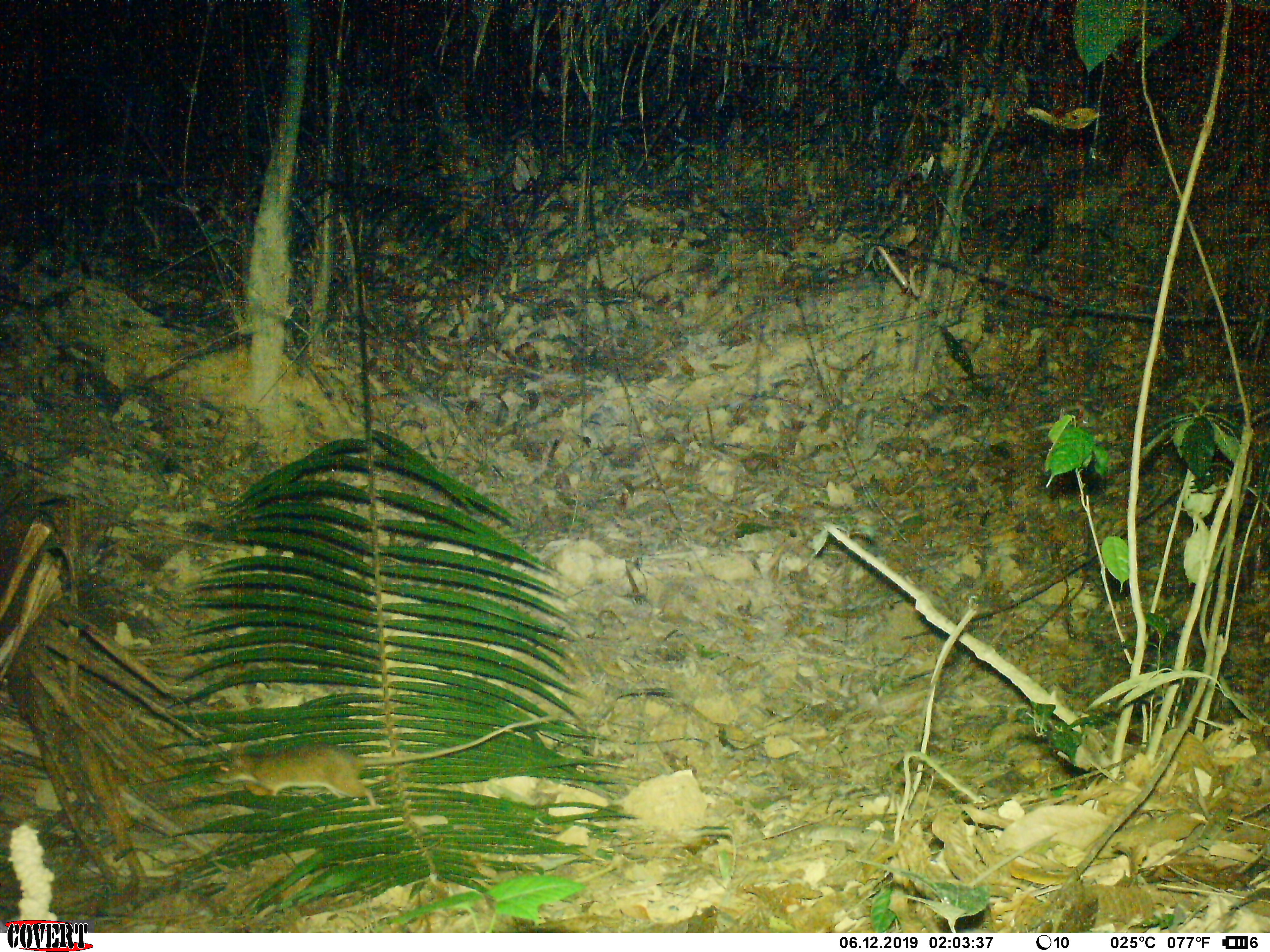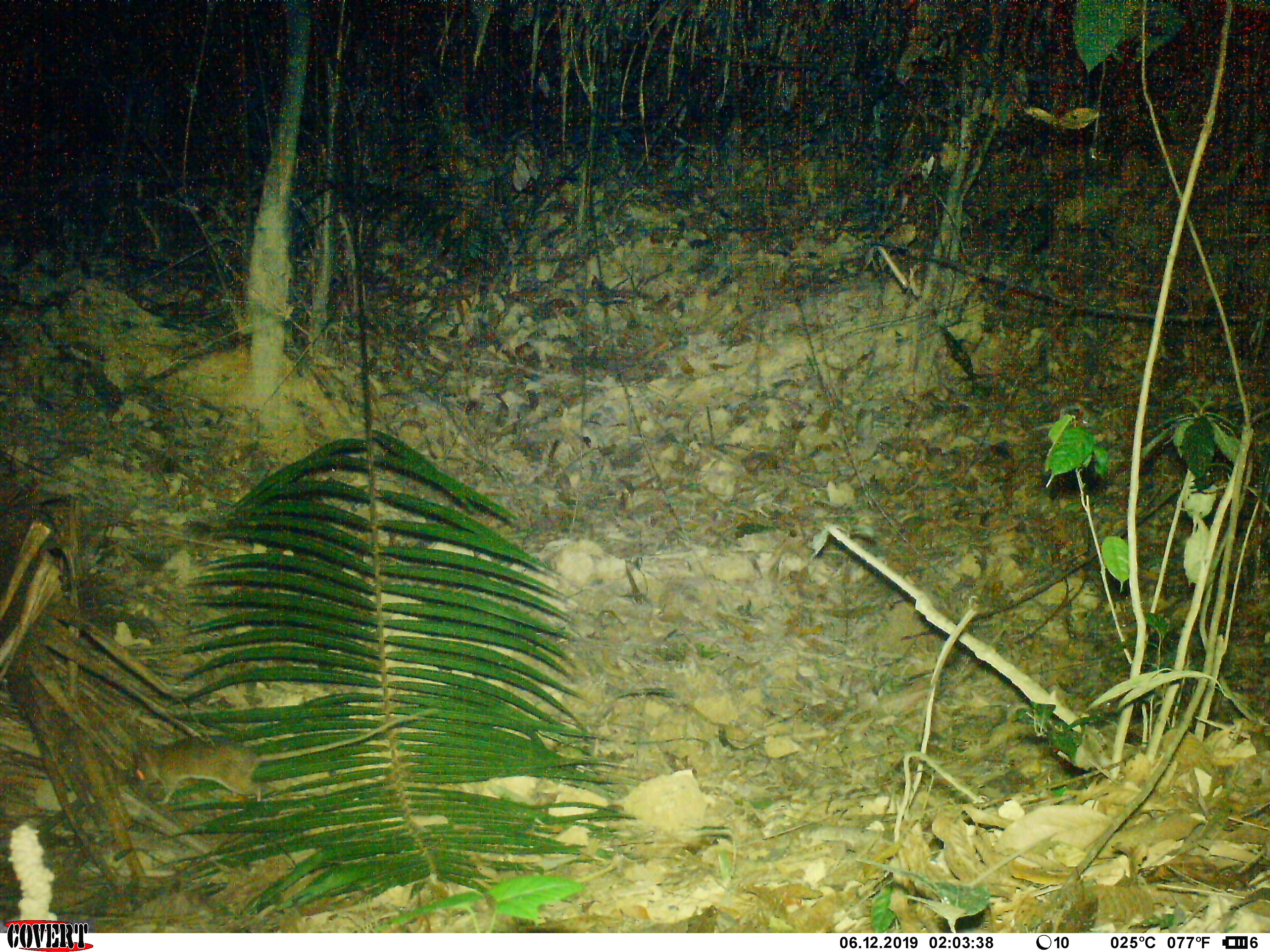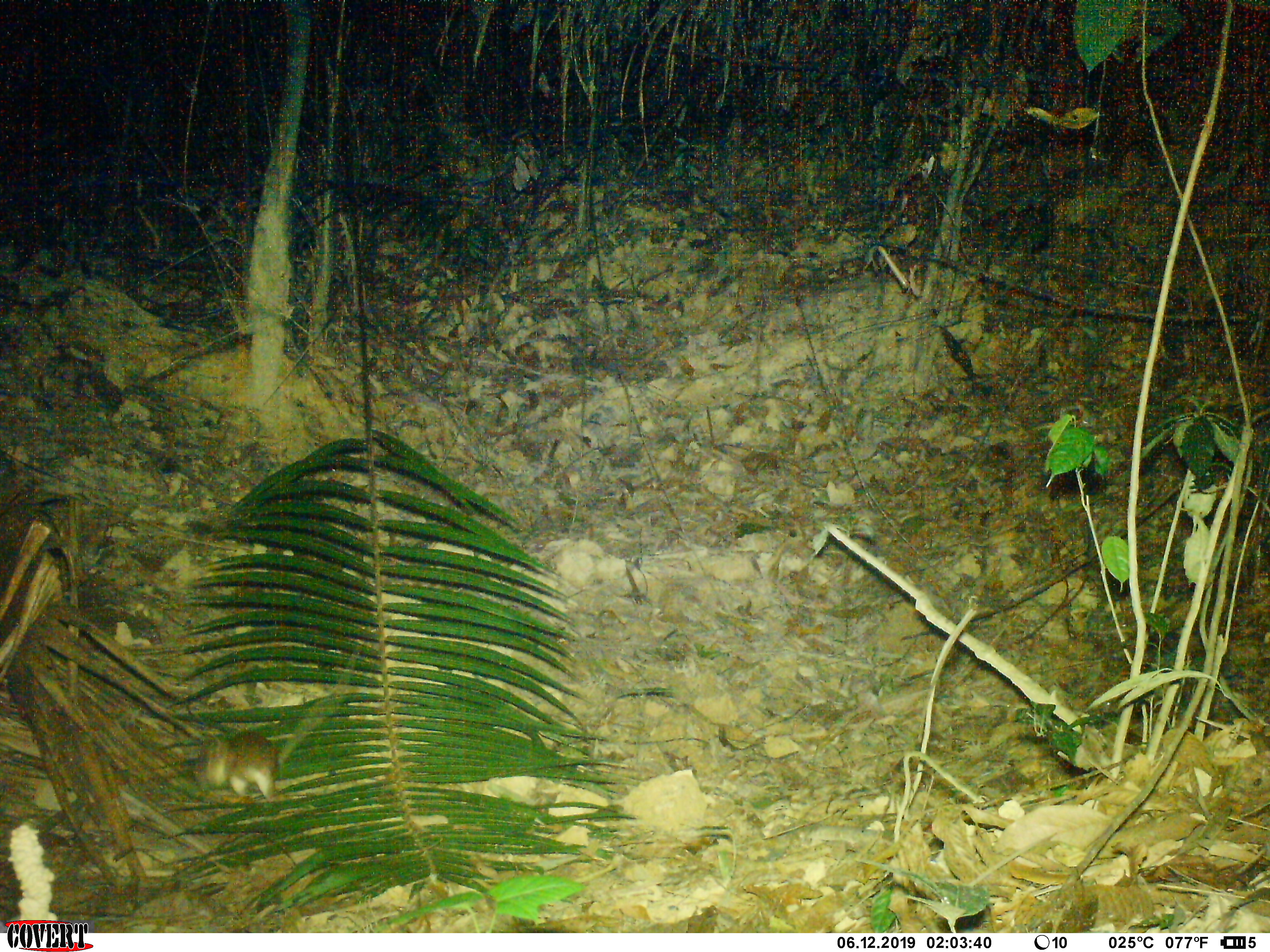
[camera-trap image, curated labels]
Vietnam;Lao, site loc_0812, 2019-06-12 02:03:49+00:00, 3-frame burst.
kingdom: Animalia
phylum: Chordata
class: Mammalia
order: Rodentia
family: Muridae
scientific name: Muridae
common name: old-world mice and rats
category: unidentified murid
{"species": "unidentified murid (old-world mice and rats) (Muridae)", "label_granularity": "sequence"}